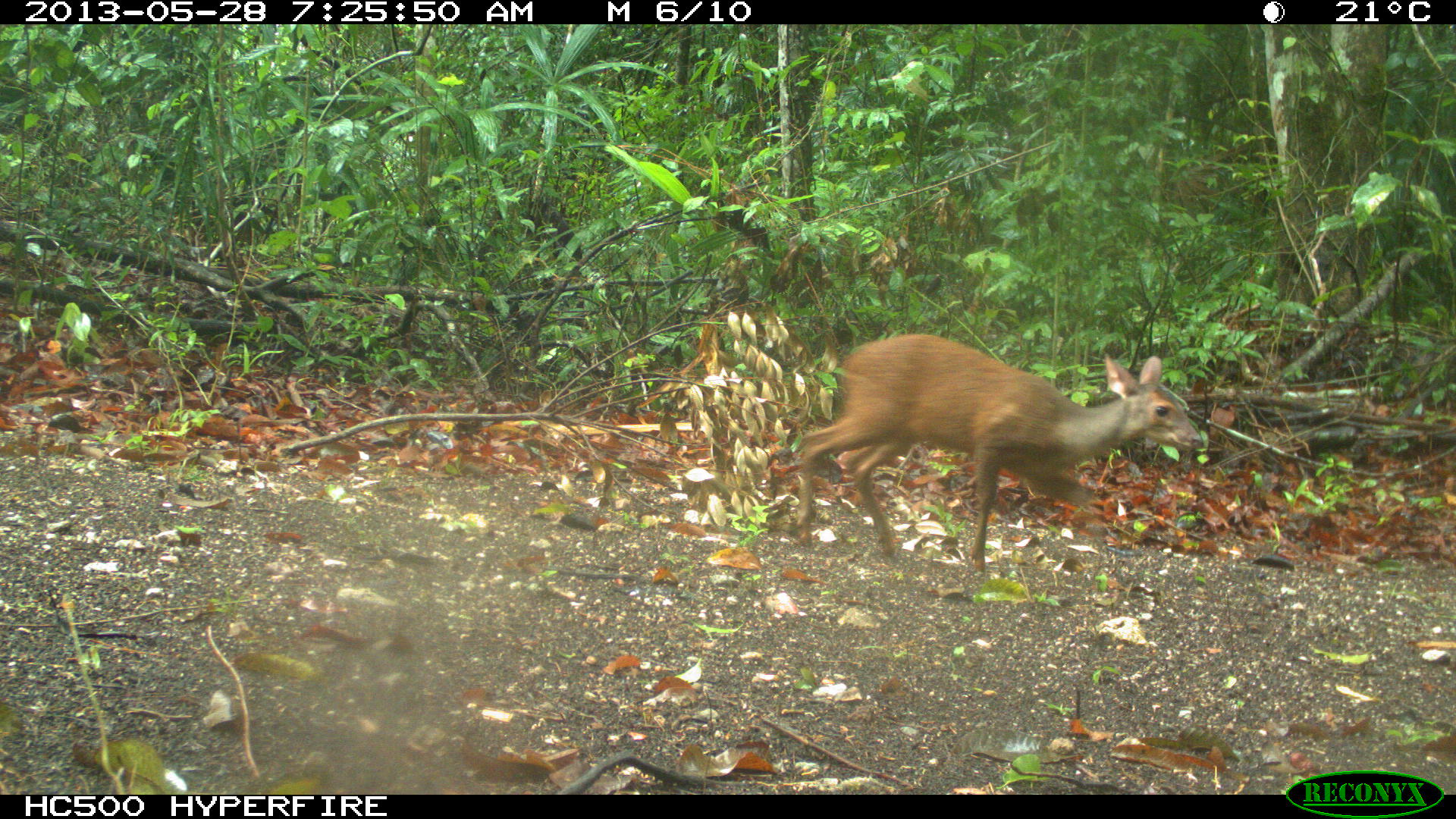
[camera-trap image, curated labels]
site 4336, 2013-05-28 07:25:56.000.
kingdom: Animalia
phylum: Chordata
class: Mammalia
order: Artiodactyla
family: Cervidae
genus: Mazama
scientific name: Mazama temama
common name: central american red brocket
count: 1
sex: female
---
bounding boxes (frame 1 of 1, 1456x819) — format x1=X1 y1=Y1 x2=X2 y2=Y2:
mazama temama: x1=795 y1=335 x2=1203 y2=577